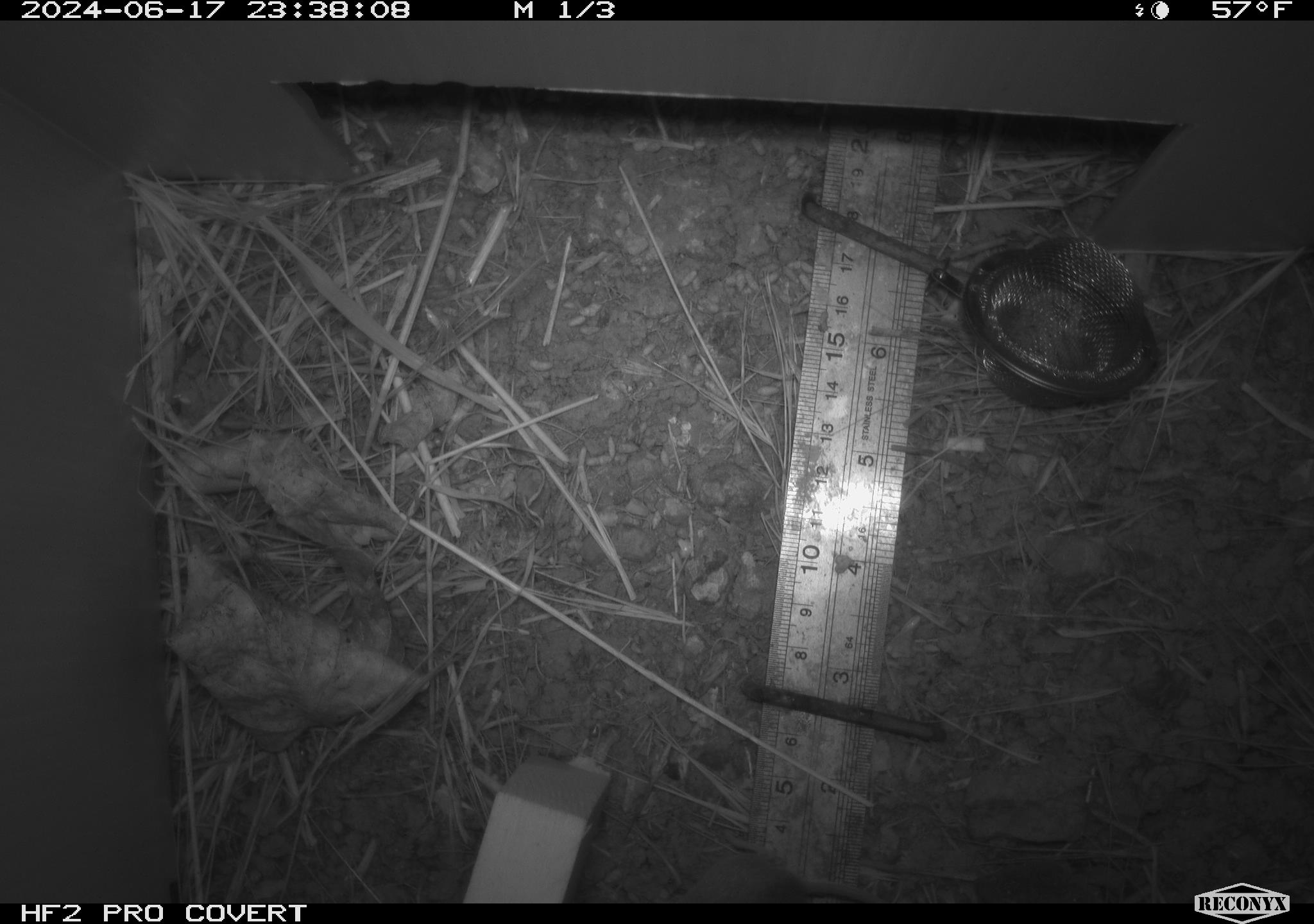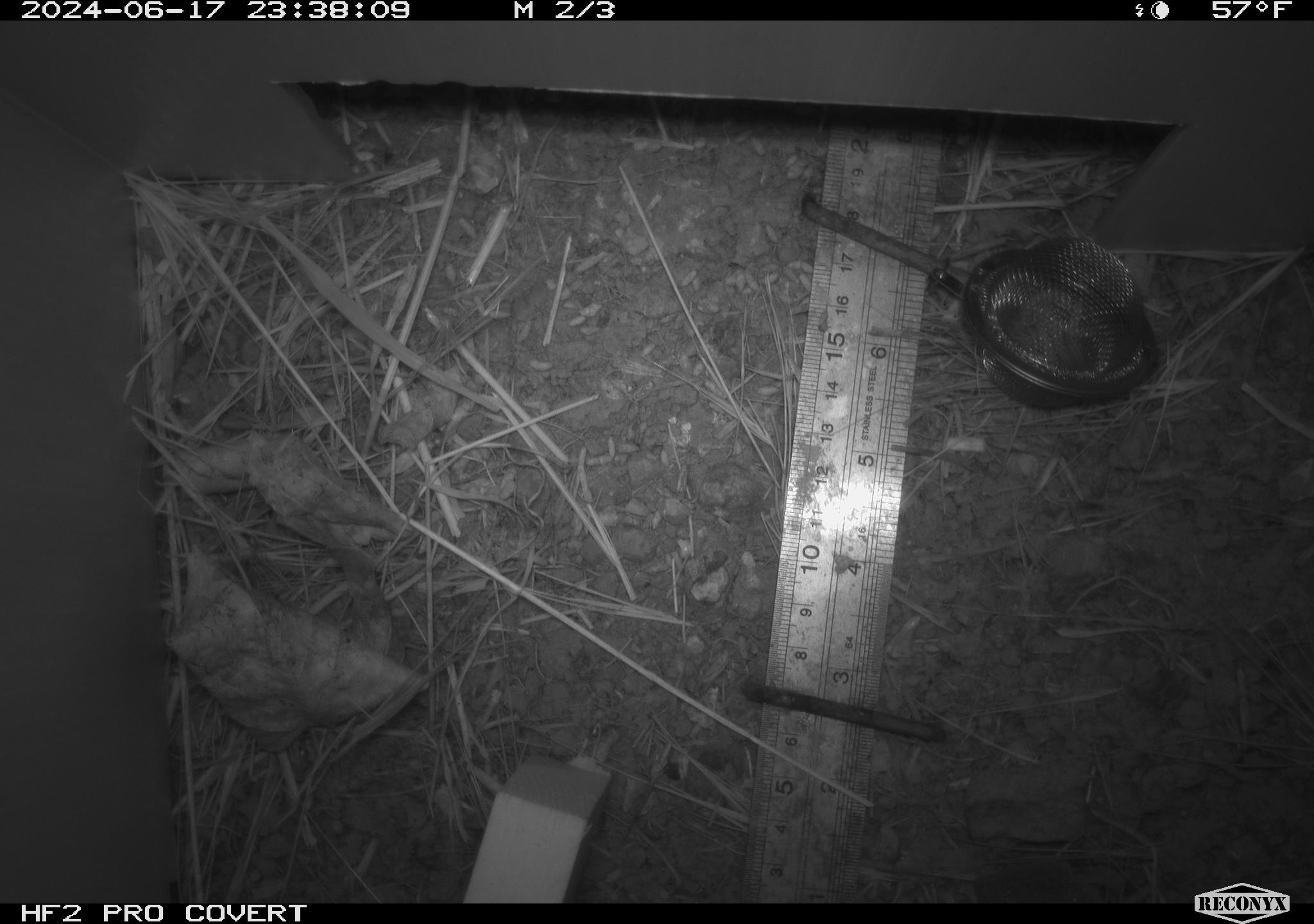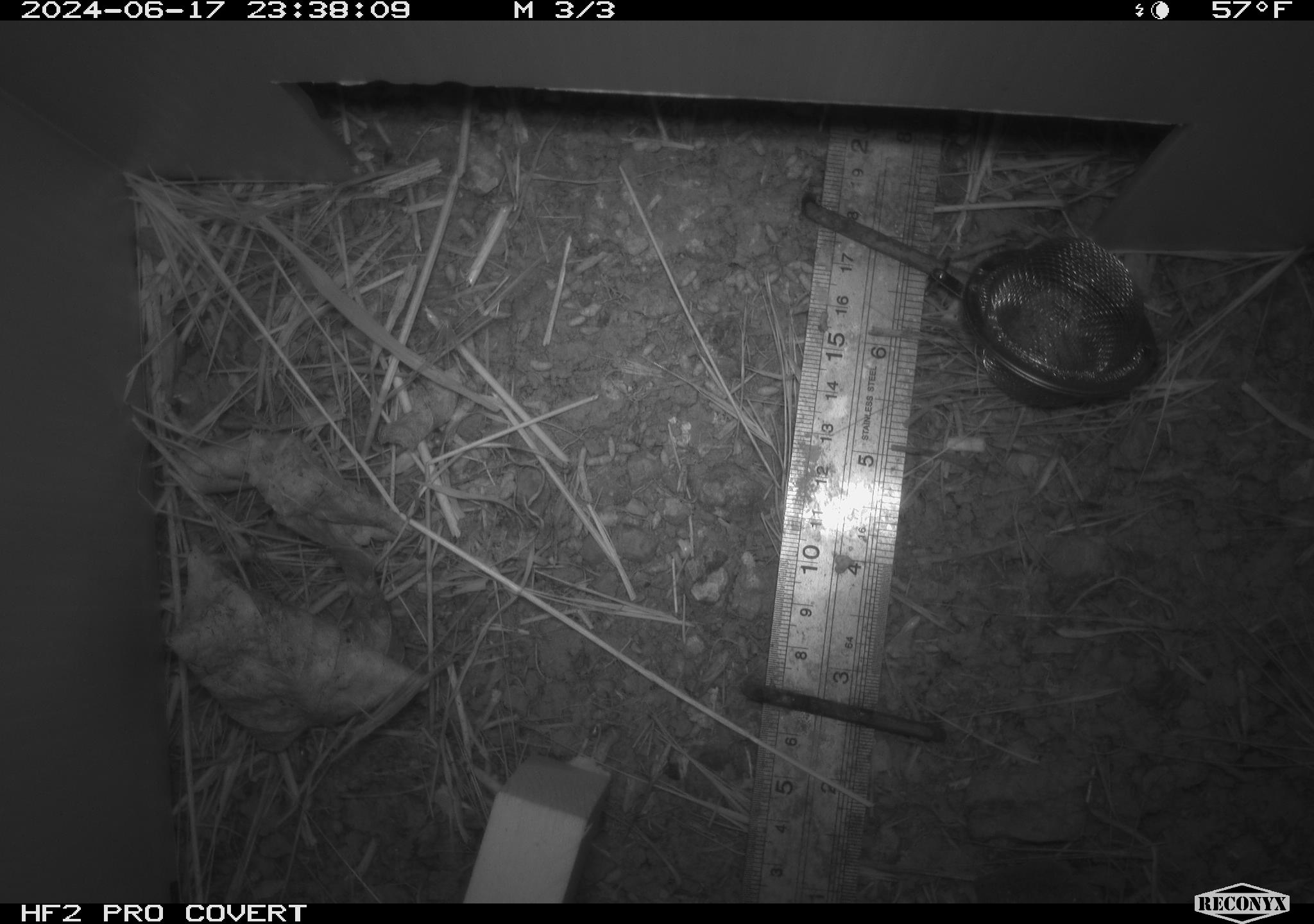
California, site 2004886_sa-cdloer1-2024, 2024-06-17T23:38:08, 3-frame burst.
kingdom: Animalia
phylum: Chordata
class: Mammalia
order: Rodentia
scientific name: Rodentia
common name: mouse species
Mouse species (Rodentia).